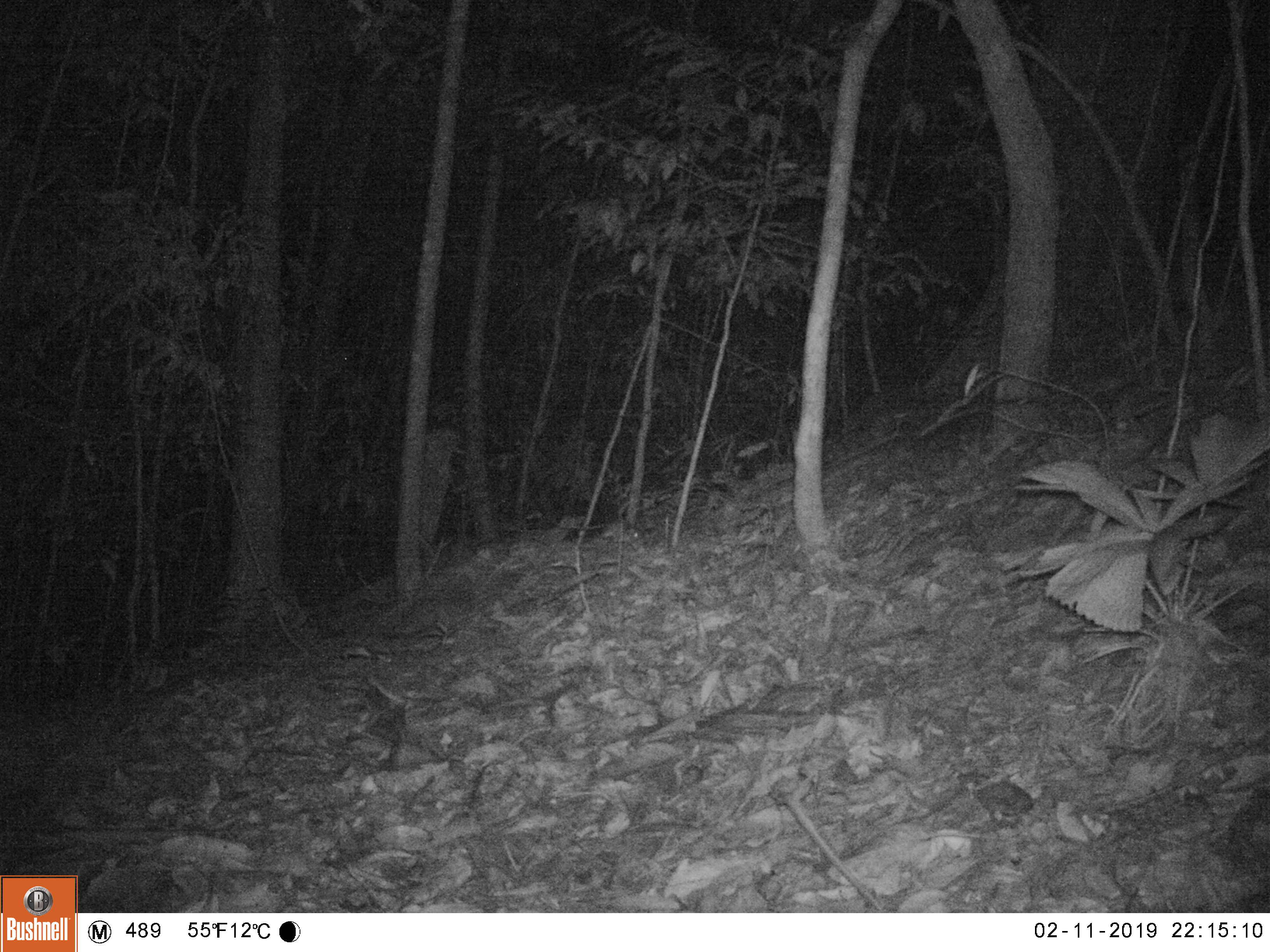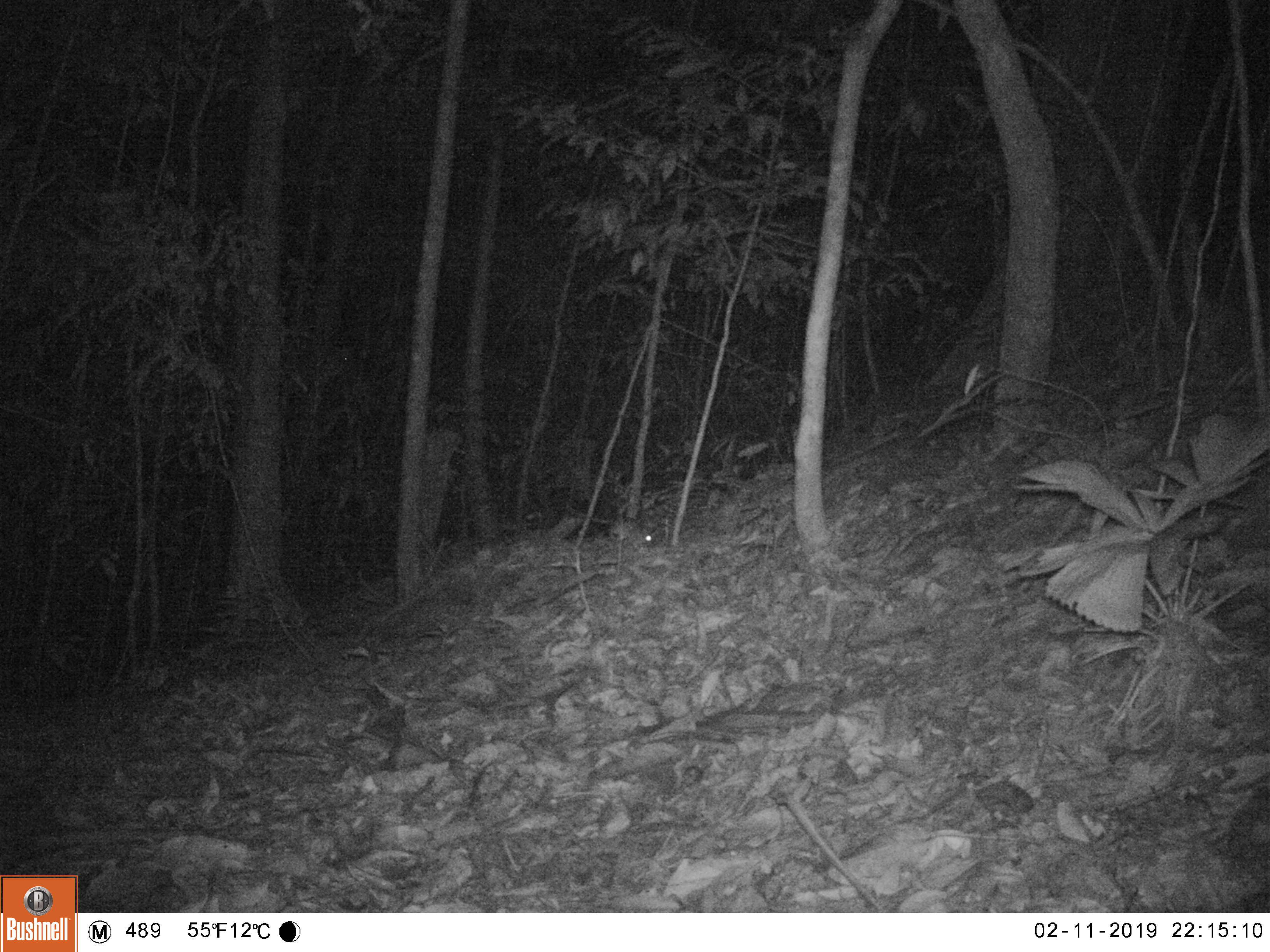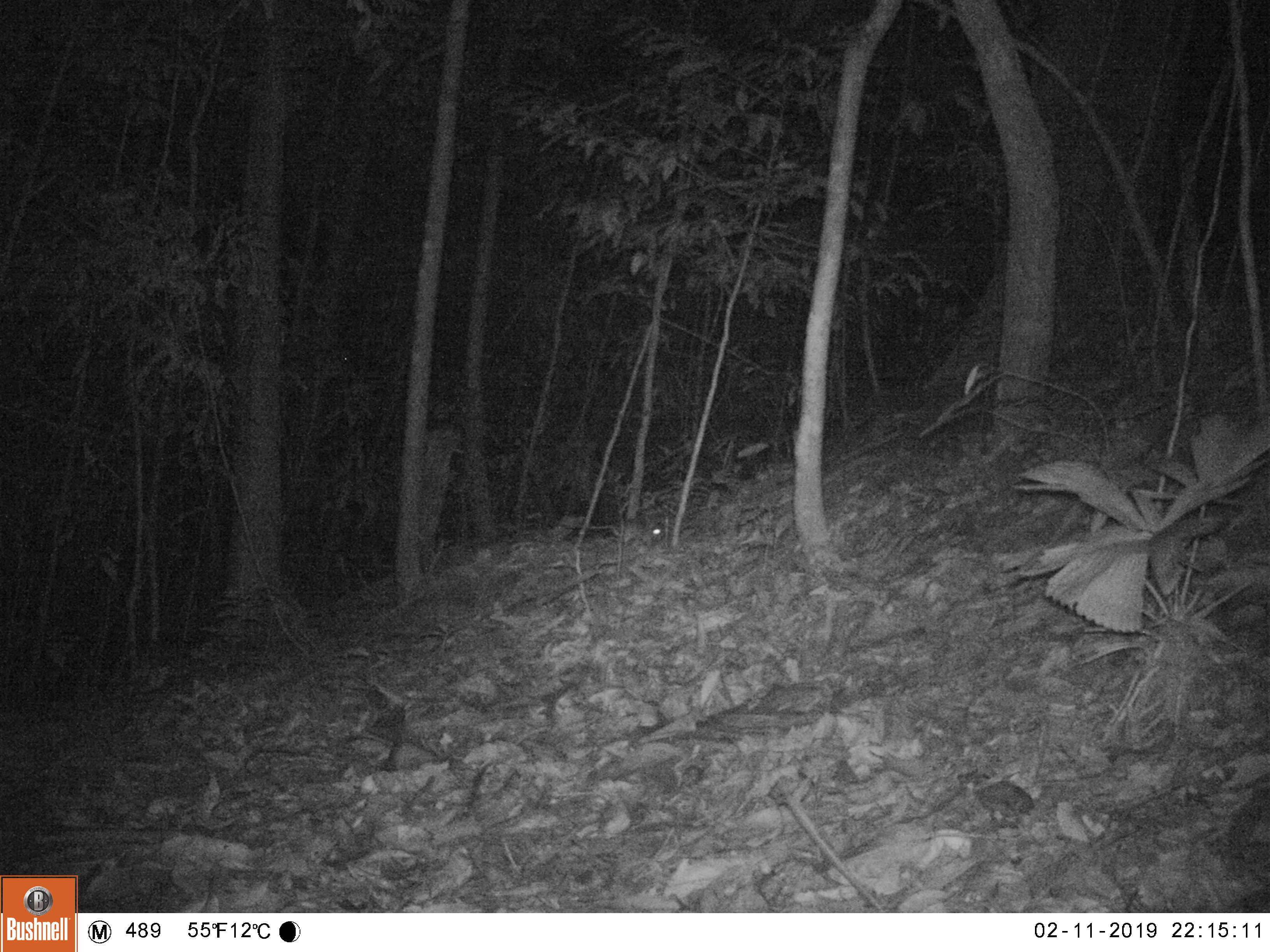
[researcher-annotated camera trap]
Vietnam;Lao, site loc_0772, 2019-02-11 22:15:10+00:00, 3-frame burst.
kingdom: Animalia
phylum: Chordata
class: Mammalia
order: Rodentia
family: Muridae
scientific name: Muridae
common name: old-world mice and rats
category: unidentified murid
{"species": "unidentified murid (old-world mice and rats) (Muridae)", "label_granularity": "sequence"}